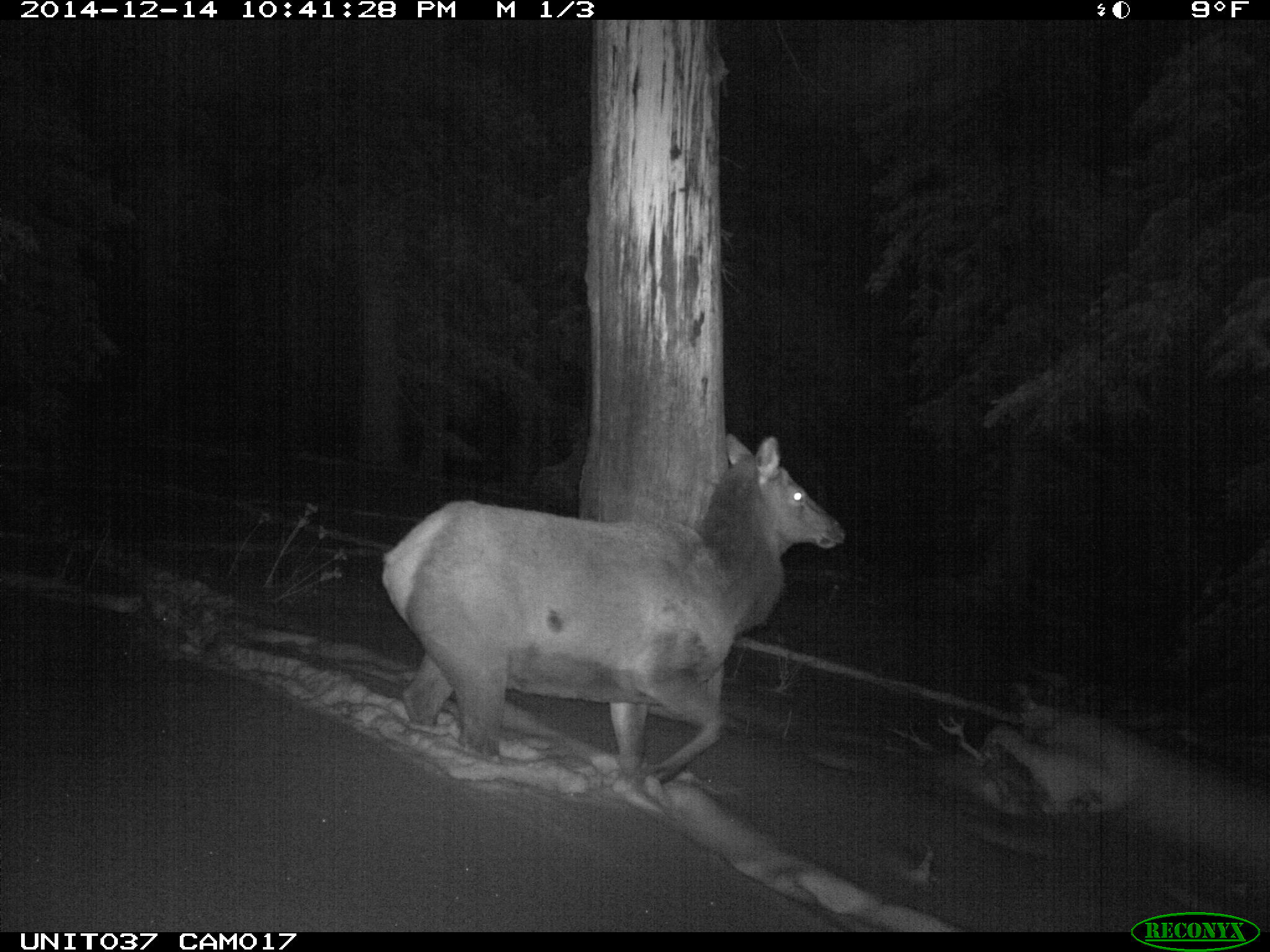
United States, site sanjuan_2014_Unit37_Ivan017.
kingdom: Animalia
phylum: Chordata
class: Mammalia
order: Artiodactyla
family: Cervidae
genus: Cervus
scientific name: Cervus elaphus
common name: red deer